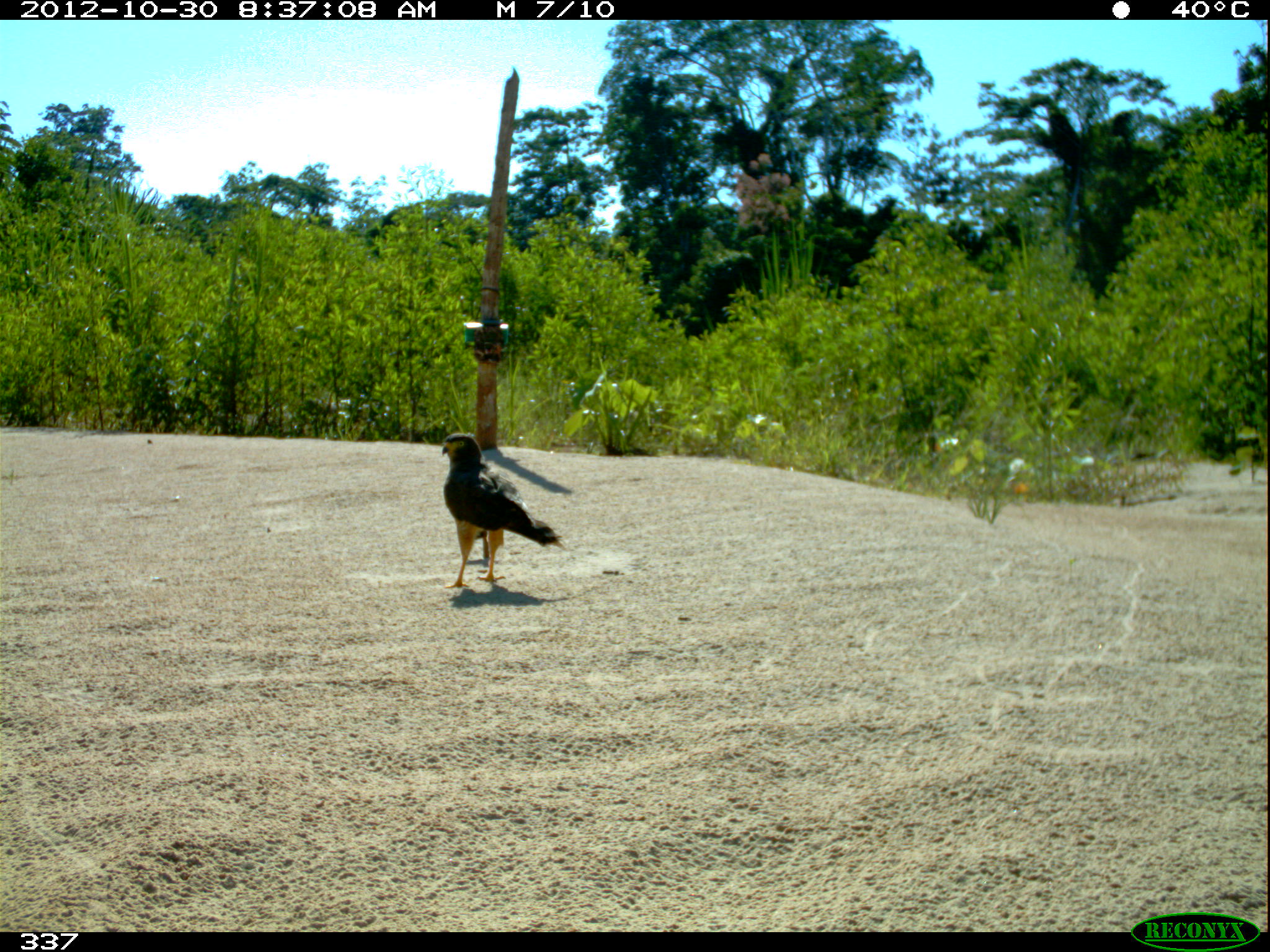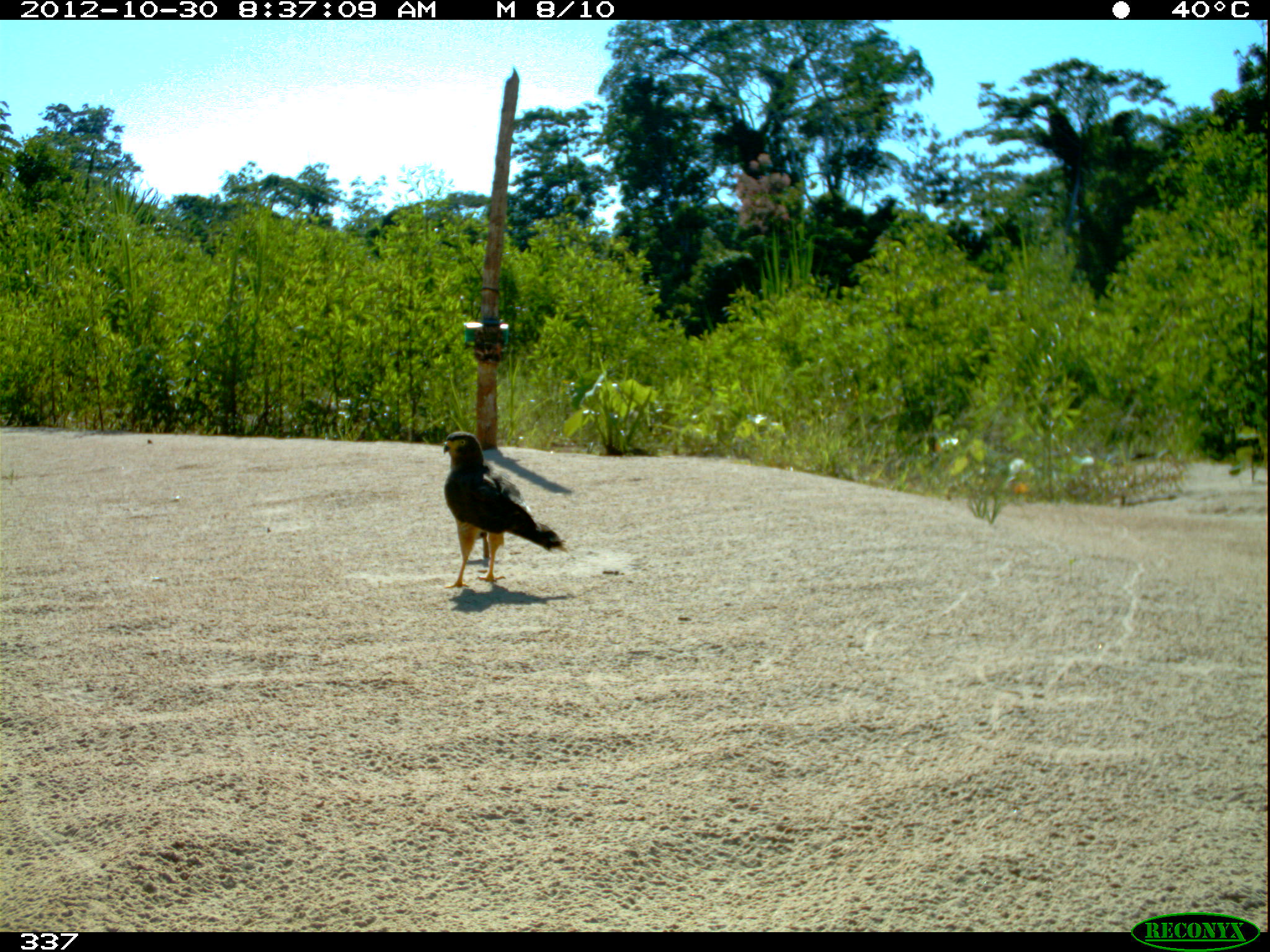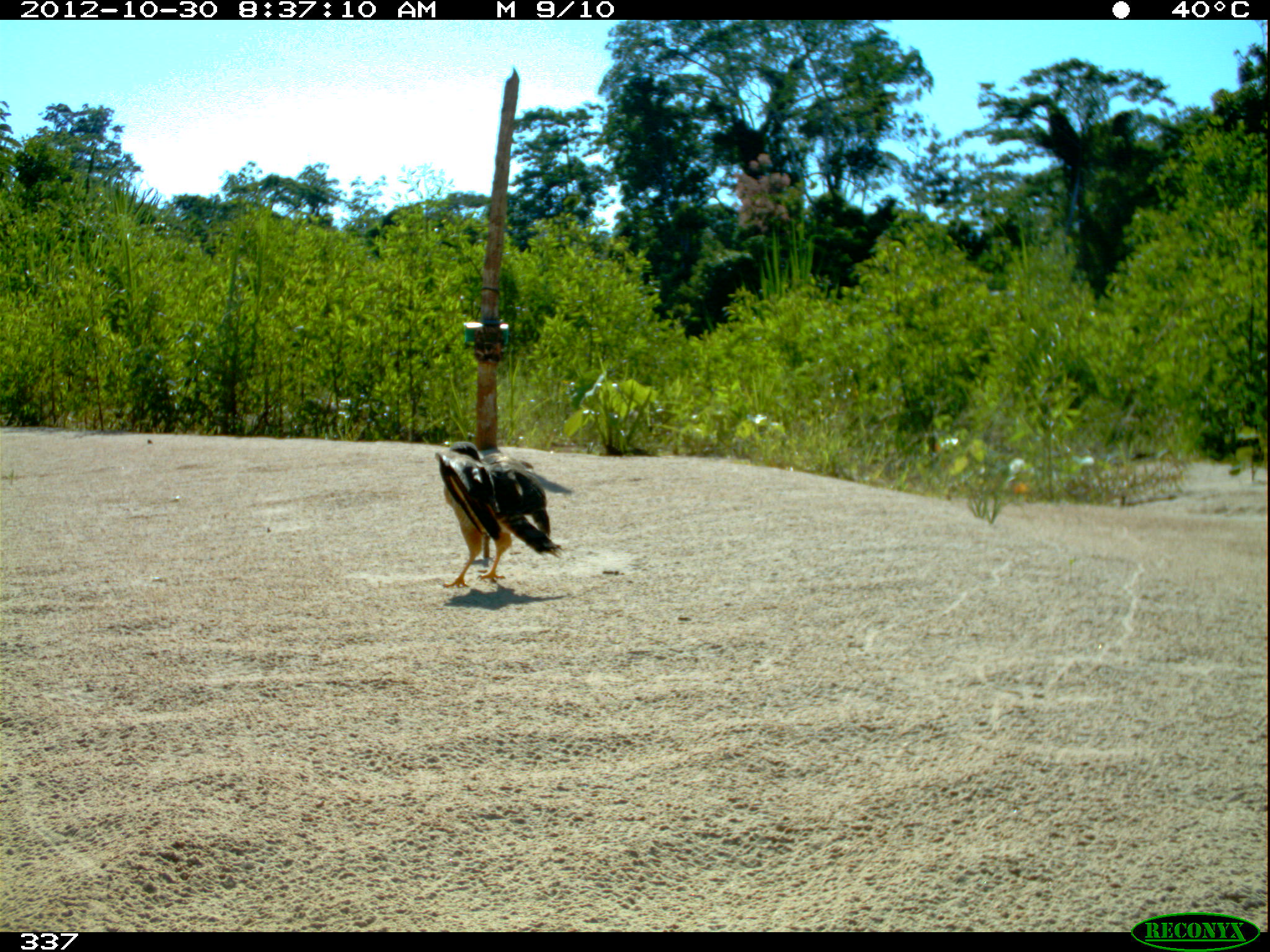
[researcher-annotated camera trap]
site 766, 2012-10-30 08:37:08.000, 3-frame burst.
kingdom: Animalia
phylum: Chordata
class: Aves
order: Accipitriformes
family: Accipitridae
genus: Rupornis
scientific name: Rupornis magnirostris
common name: roadside hawk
Rupornis magnirostris (roadside hawk).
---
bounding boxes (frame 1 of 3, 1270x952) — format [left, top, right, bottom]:
rupornis magnirostris: [440, 432, 565, 588]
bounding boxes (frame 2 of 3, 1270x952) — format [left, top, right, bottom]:
rupornis magnirostris: [442, 431, 567, 589]